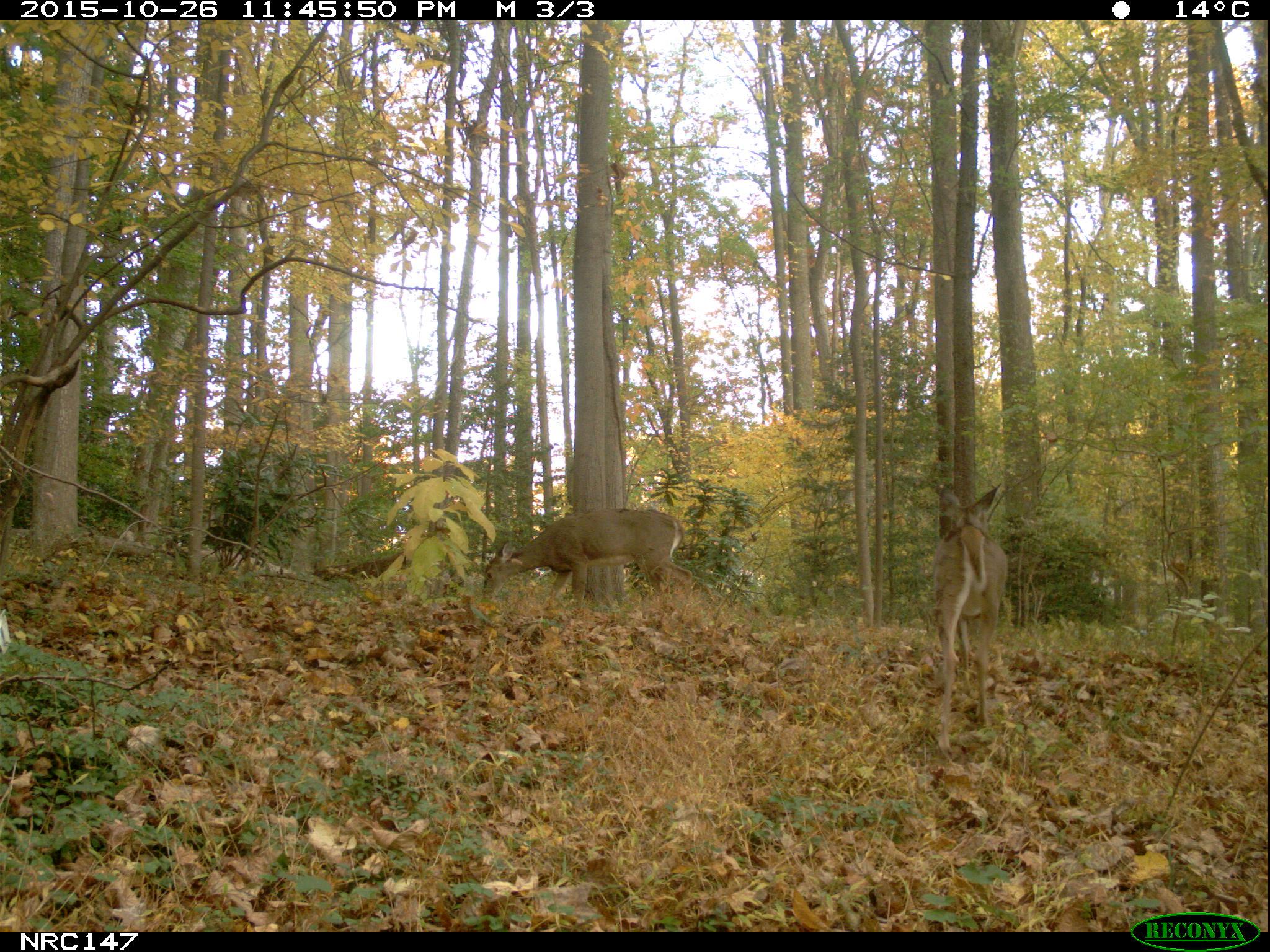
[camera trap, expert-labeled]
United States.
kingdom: Animalia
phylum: Chordata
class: Mammalia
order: Artiodactyla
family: Cervidae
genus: Odocoileus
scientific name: Odocoileus virginianus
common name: white-tailed deer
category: White Tailed Deer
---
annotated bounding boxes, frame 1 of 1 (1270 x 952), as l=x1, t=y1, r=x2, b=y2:
White Tailed Deer: l=477, t=506, r=717, b=619; l=925, t=477, r=1014, b=733